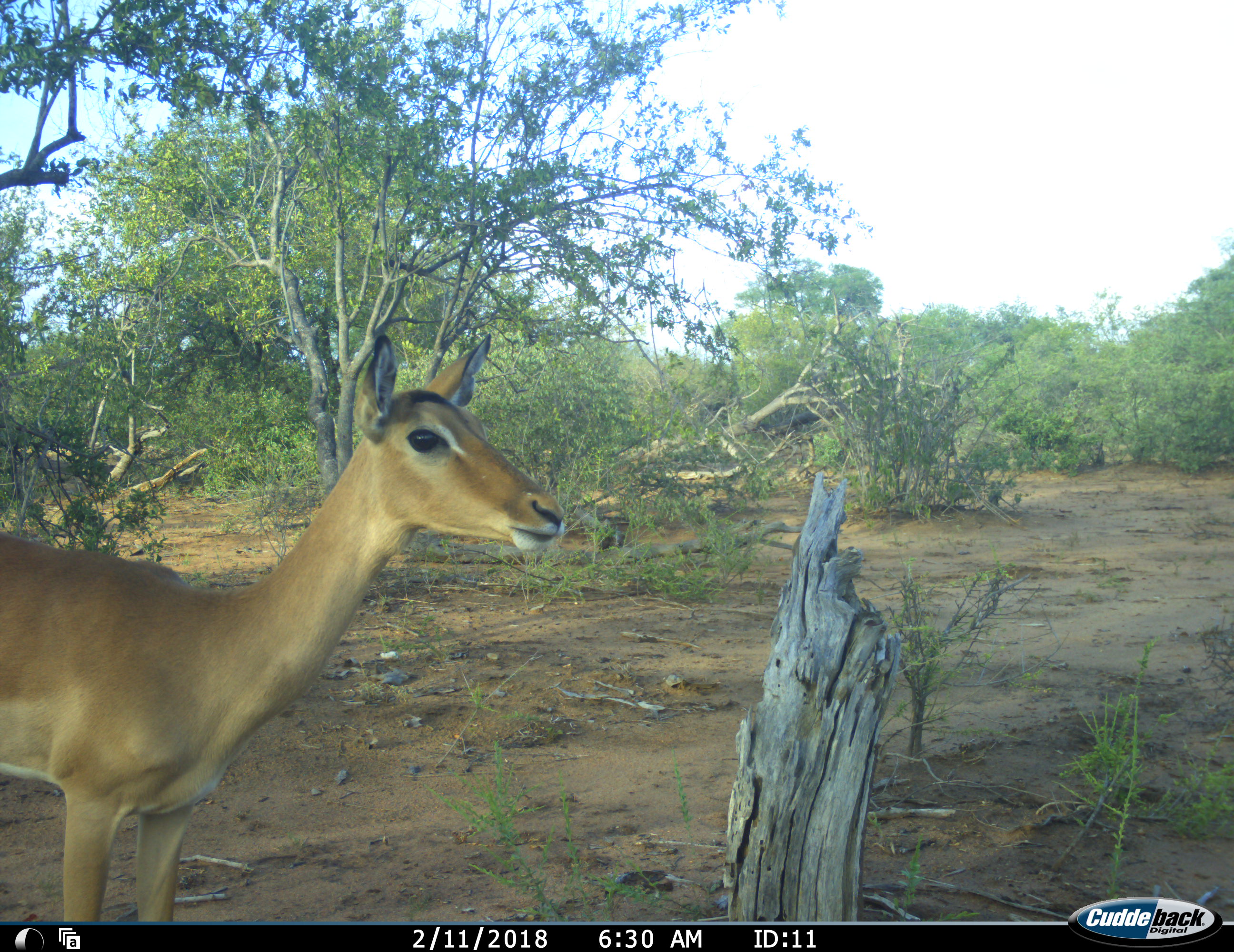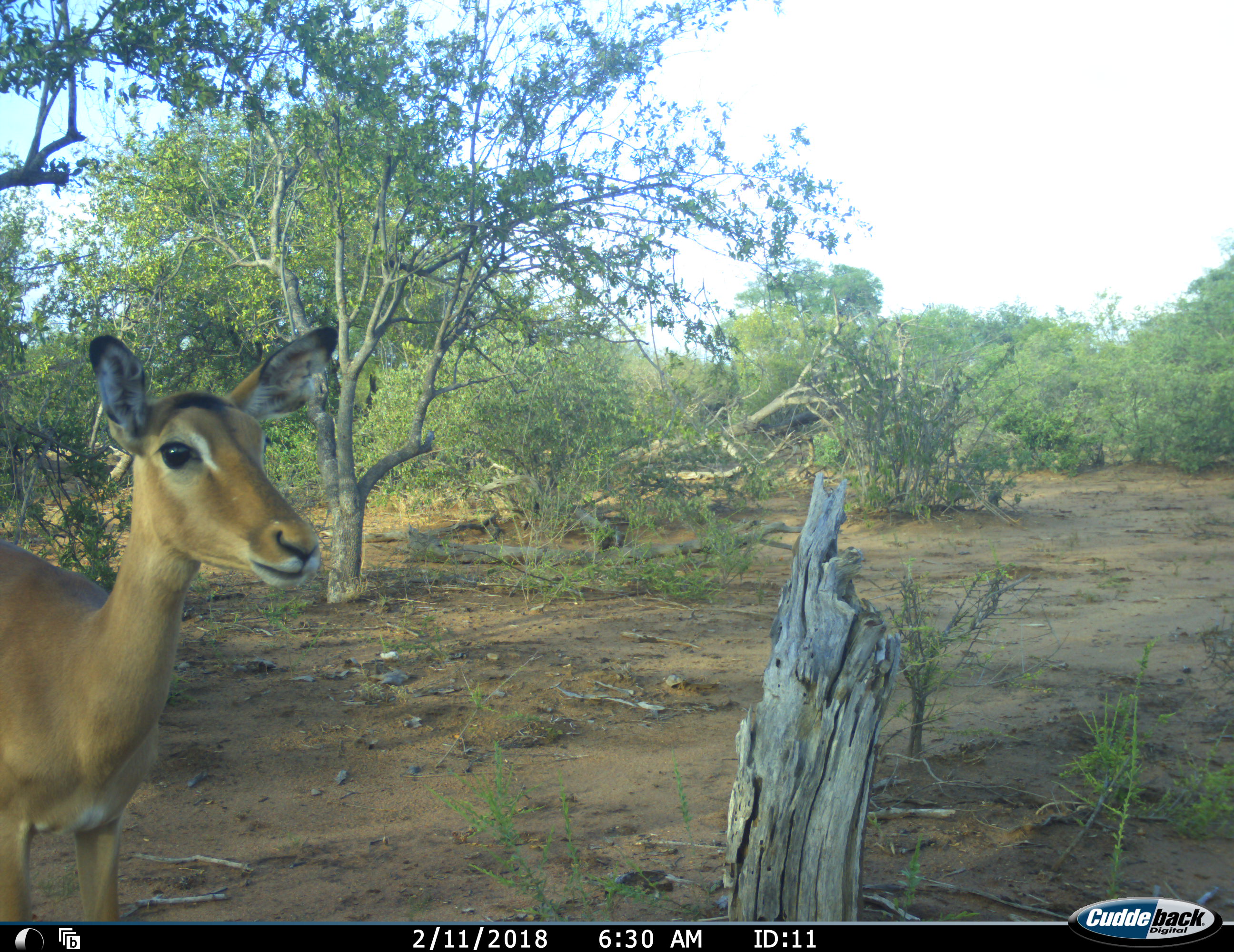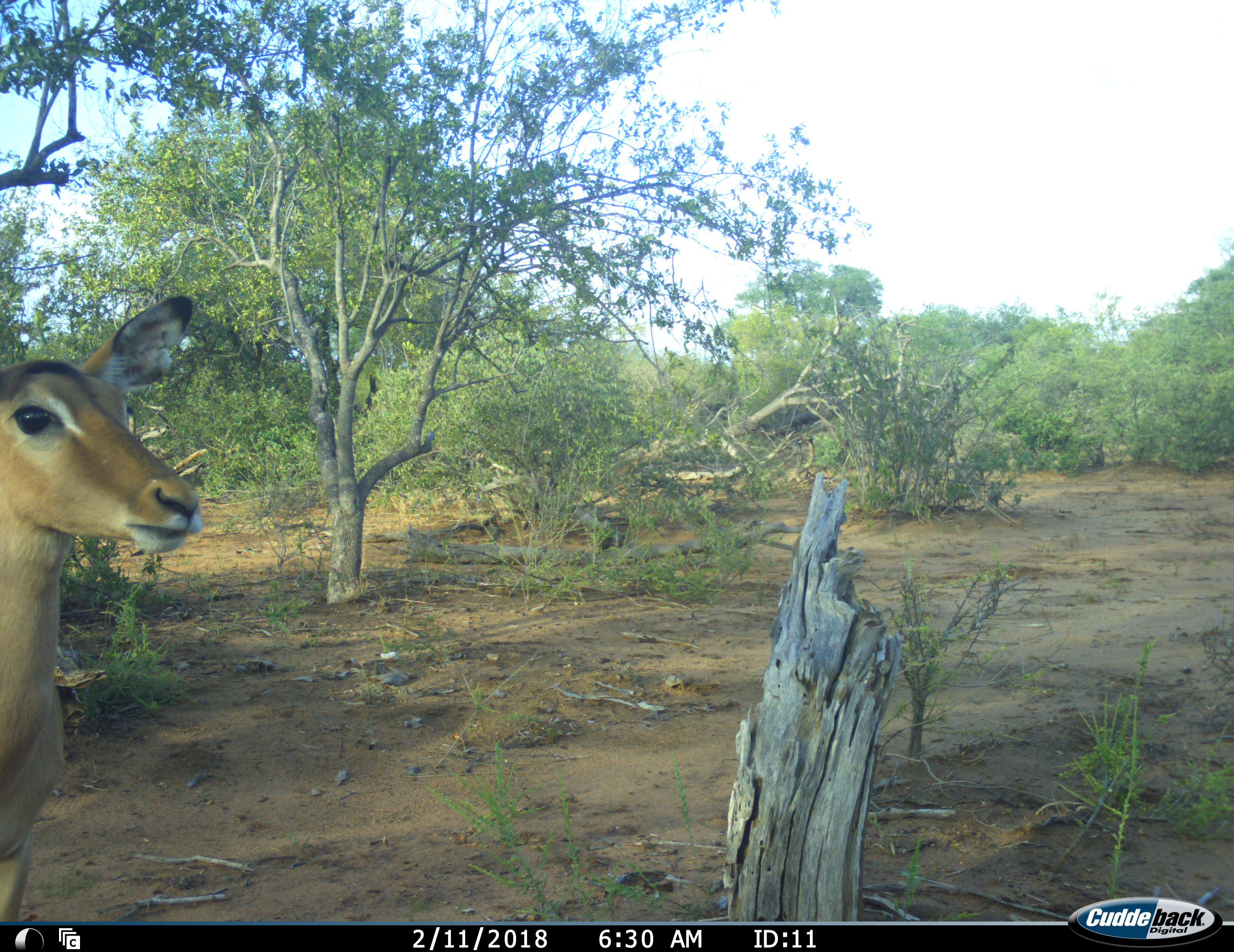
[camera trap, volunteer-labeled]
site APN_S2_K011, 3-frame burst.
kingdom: Animalia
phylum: Chordata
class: Mammalia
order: Artiodactyla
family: Bovidae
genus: Aepyceros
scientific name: Aepyceros melampus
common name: impala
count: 1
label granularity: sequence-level